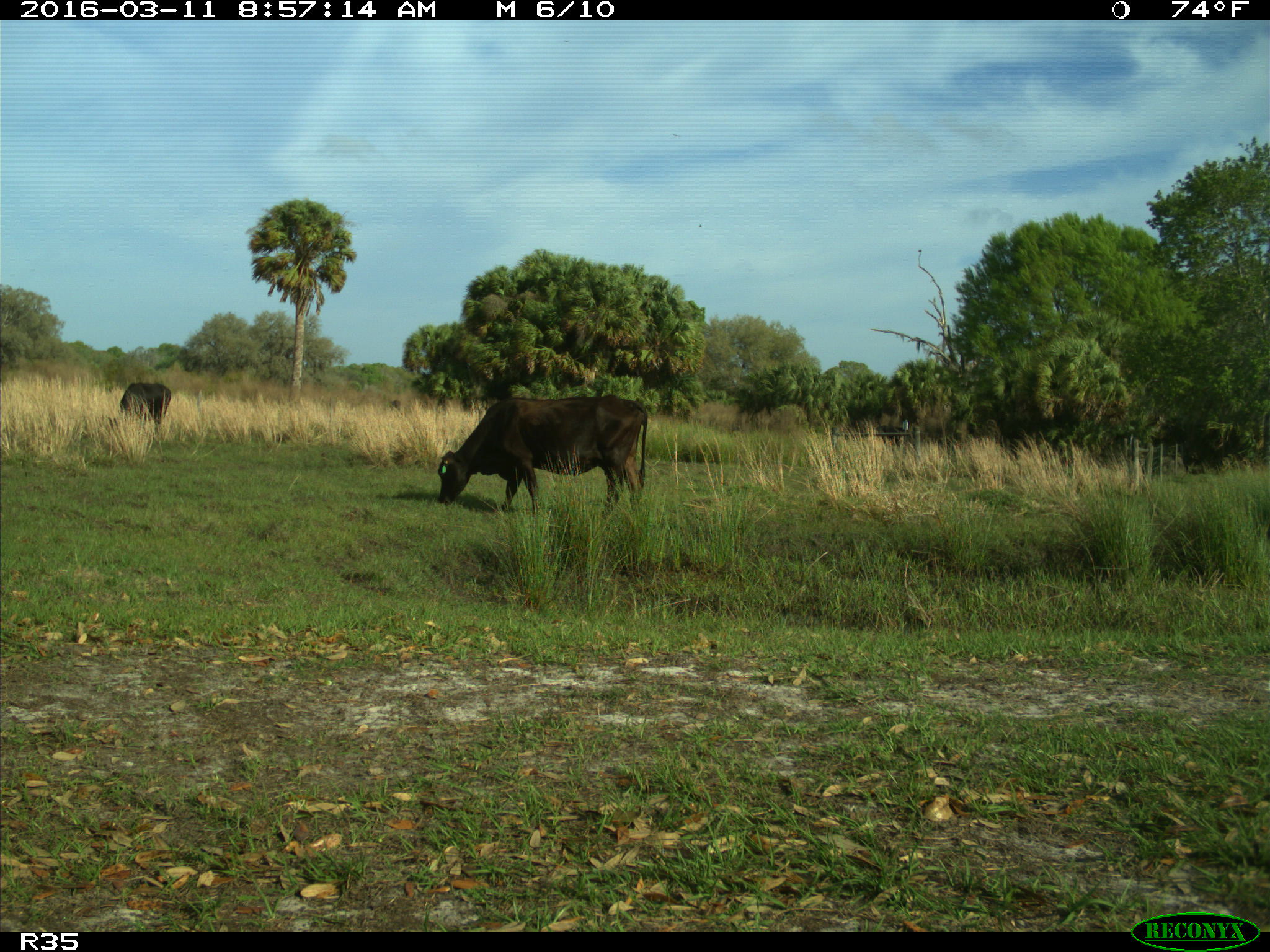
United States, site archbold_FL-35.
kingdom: Animalia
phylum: Chordata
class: Mammalia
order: Artiodactyla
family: Bovidae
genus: Bos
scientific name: Bos taurus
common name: domestic cow